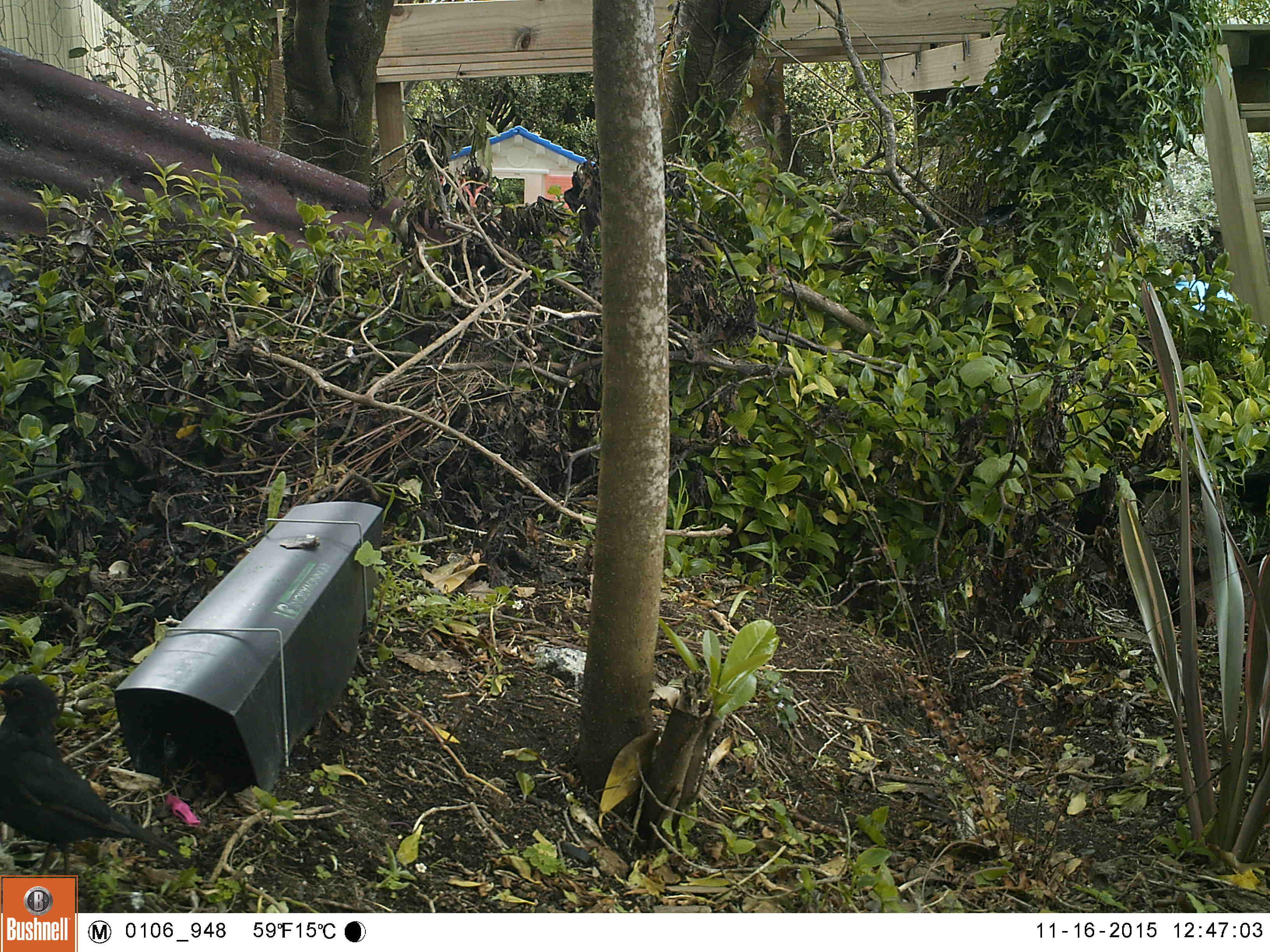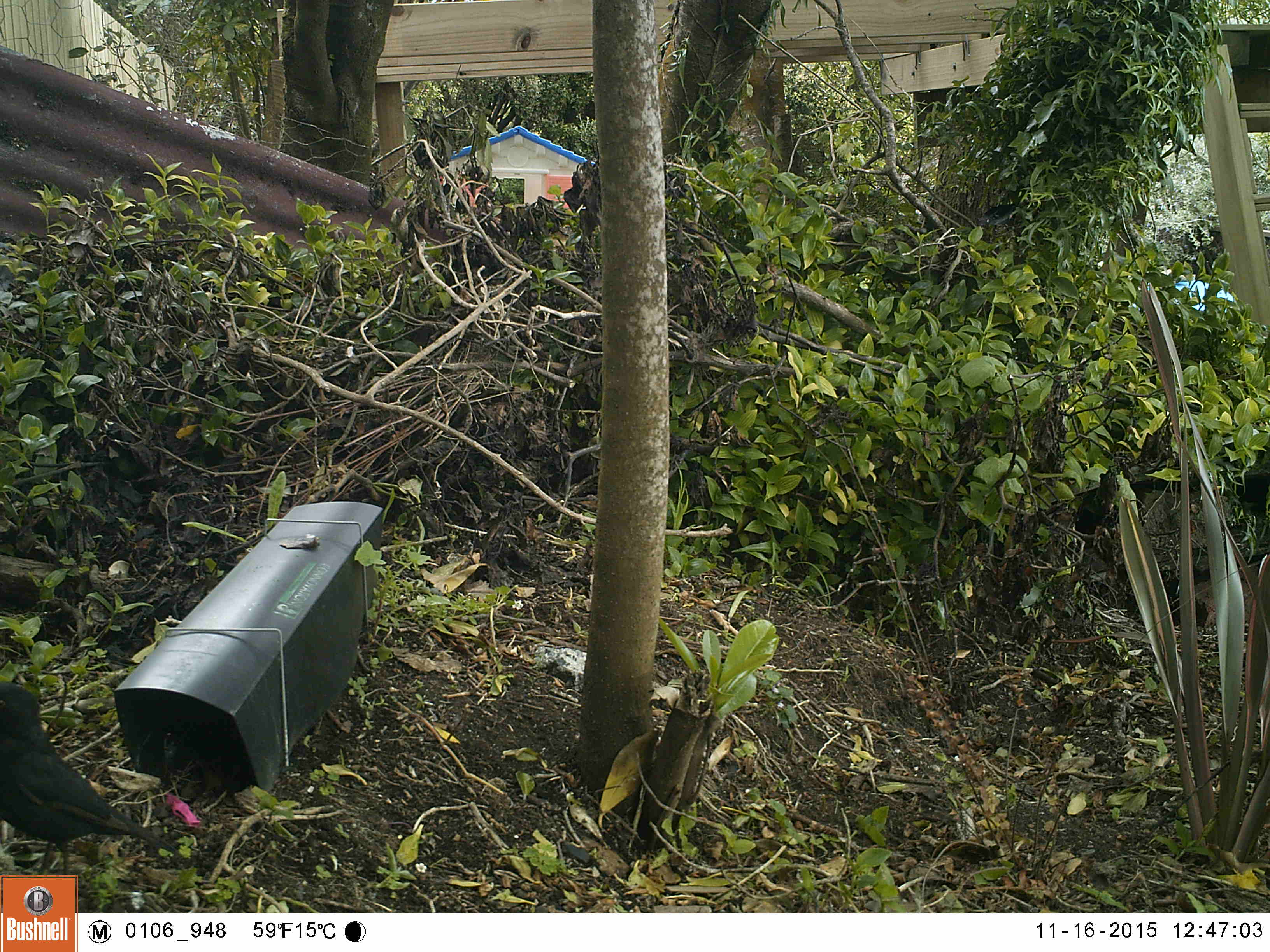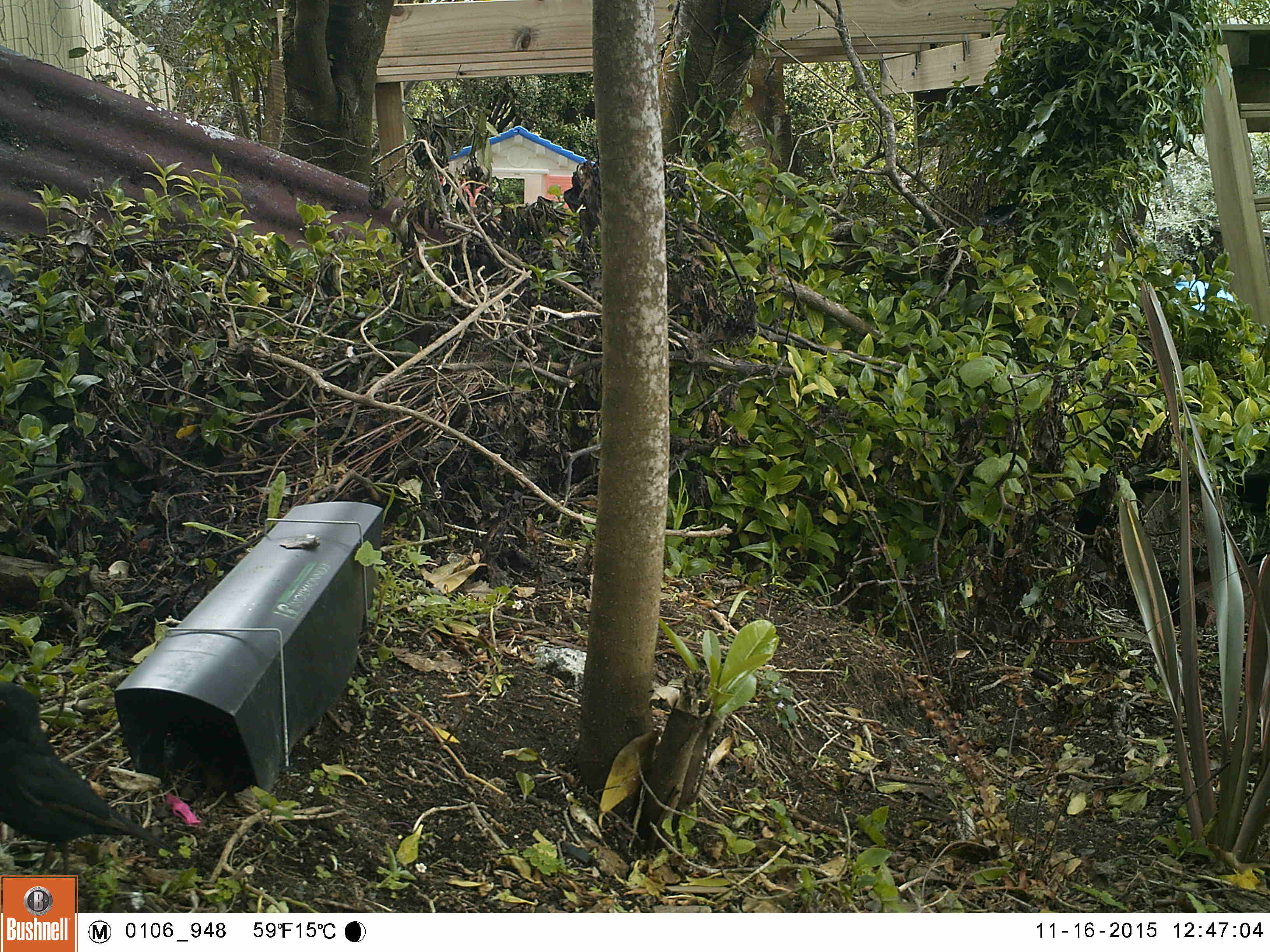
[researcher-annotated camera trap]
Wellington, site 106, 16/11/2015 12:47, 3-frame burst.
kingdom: Animalia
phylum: Chordata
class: Aves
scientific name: Aves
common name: bird